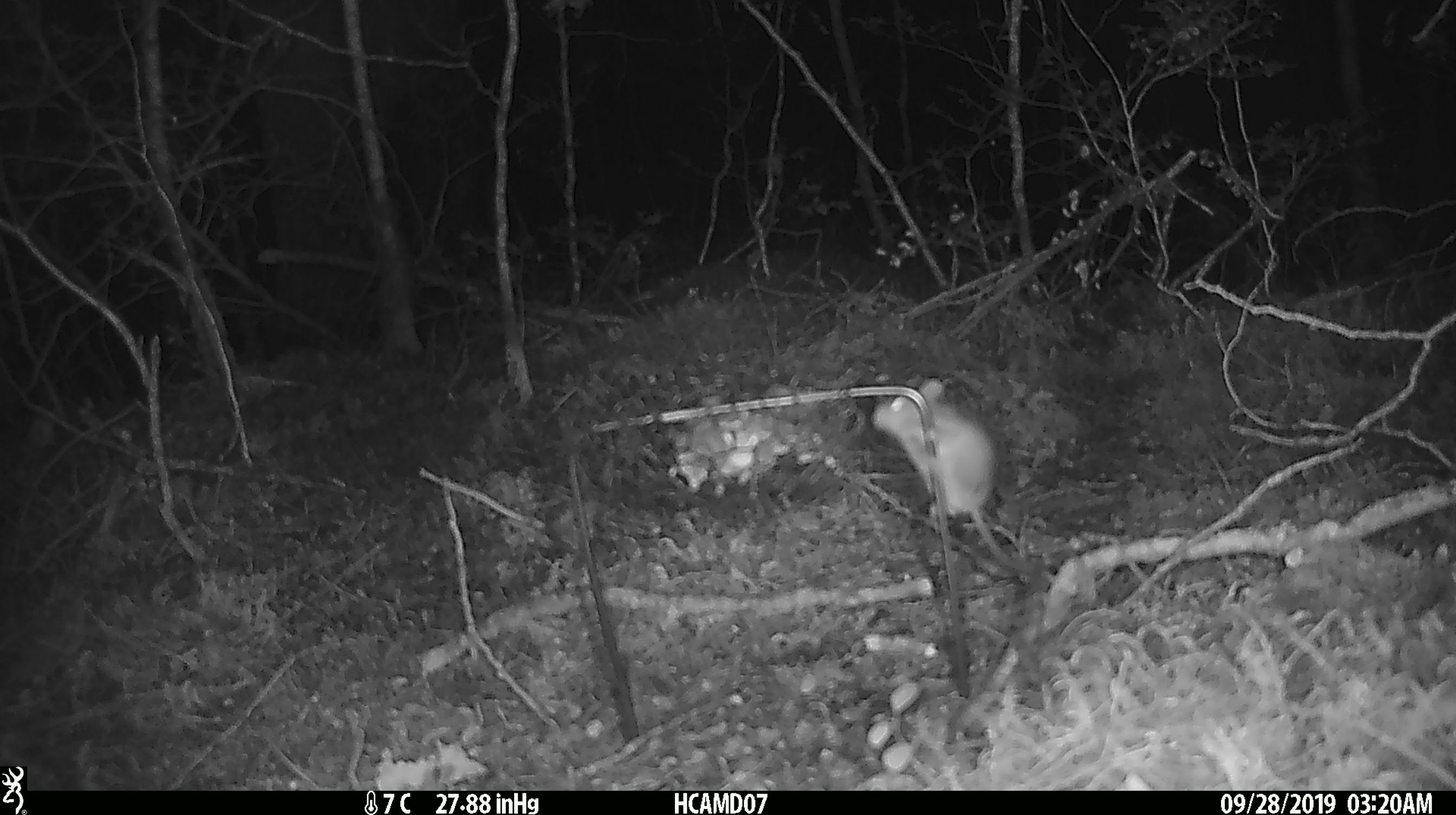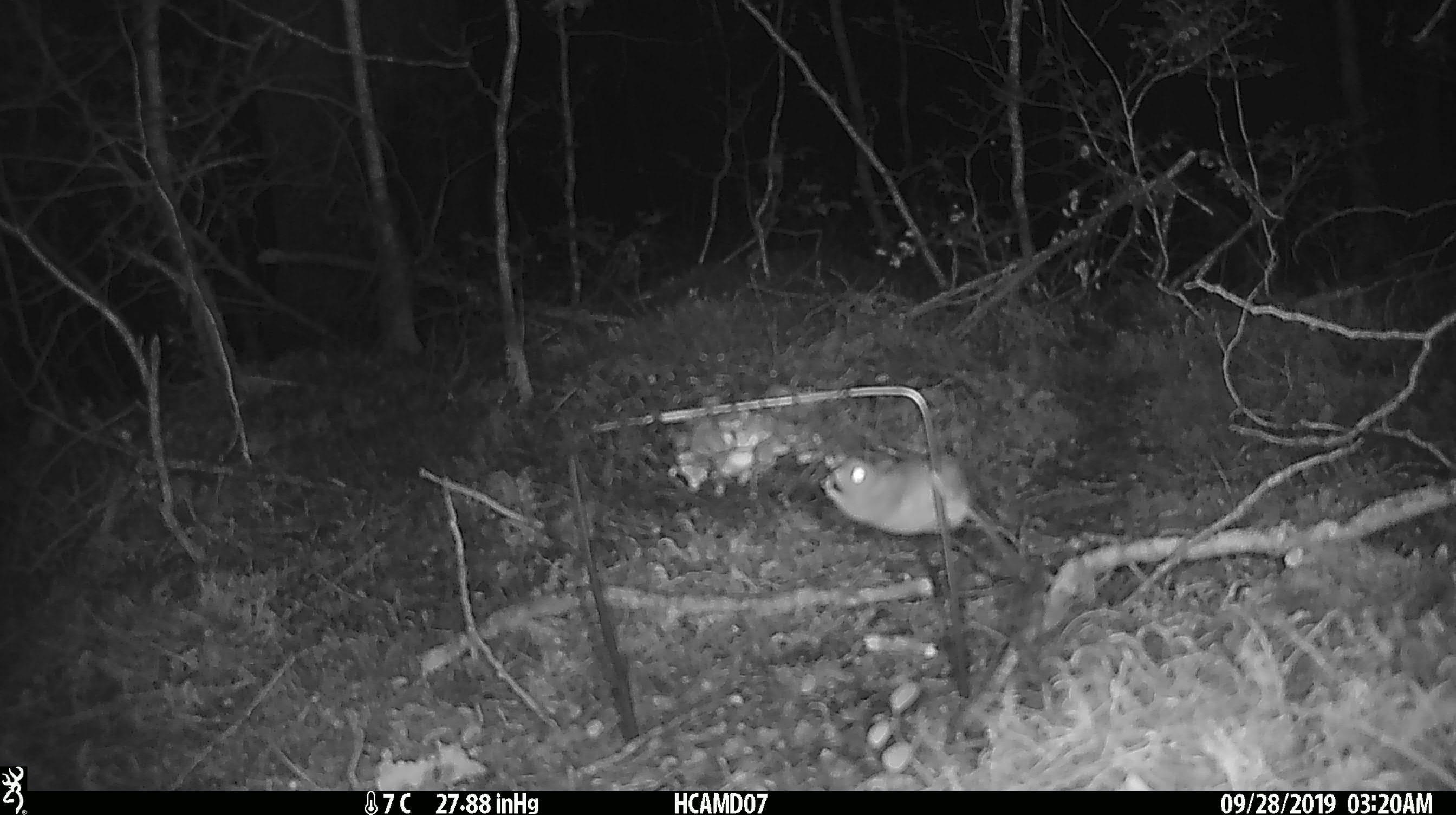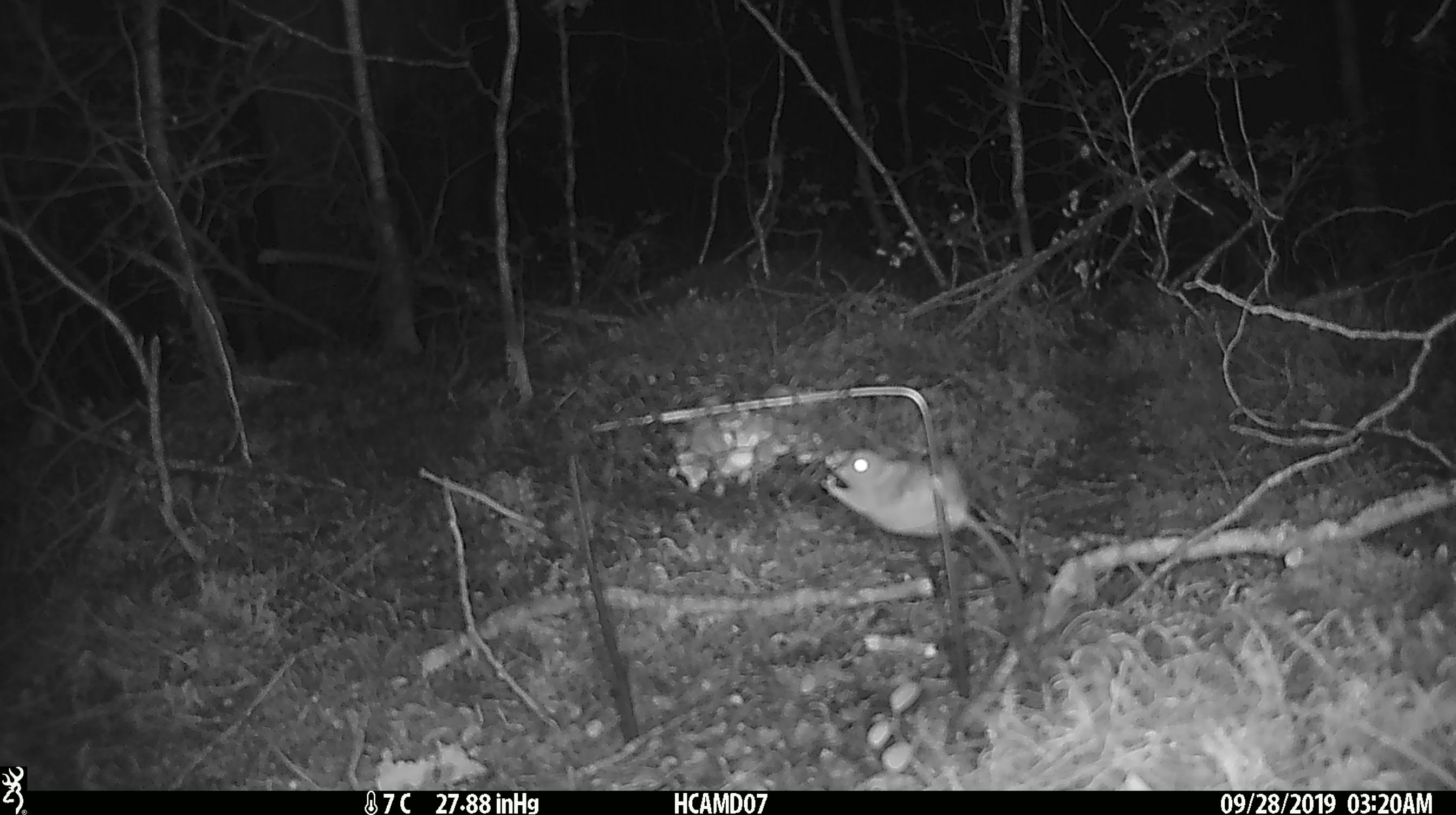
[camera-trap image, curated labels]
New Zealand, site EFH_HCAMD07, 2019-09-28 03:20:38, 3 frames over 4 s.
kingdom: Animalia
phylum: Chordata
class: Mammalia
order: Rodentia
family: Muridae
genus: Mus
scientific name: Mus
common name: mouse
Mouse (Mus).